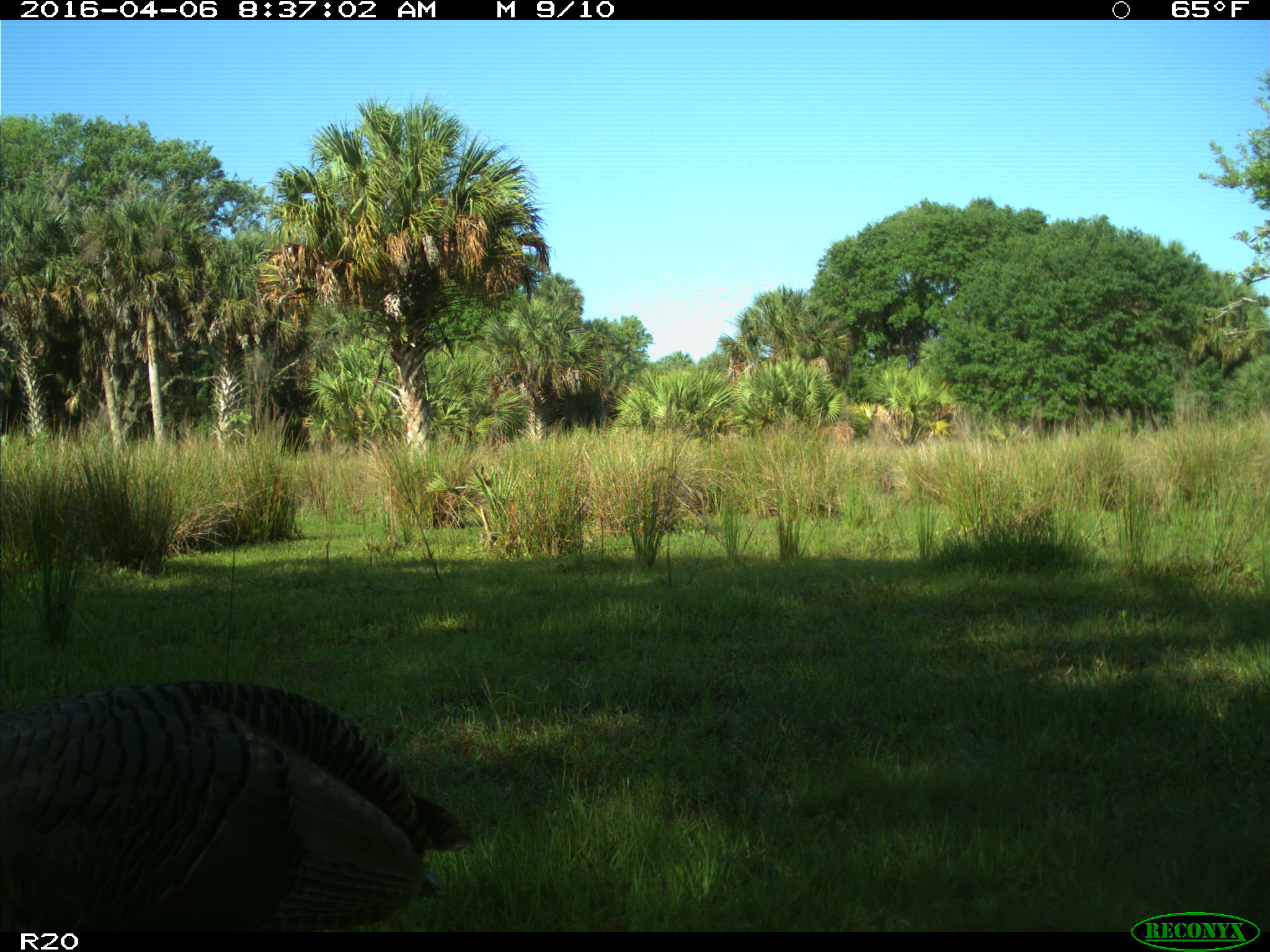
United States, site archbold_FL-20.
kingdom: Animalia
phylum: Chordata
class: Aves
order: Galliformes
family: Phasianidae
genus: Meleagris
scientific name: Meleagris gallopavo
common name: wild turkey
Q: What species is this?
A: Meleagris gallopavo (wild turkey).